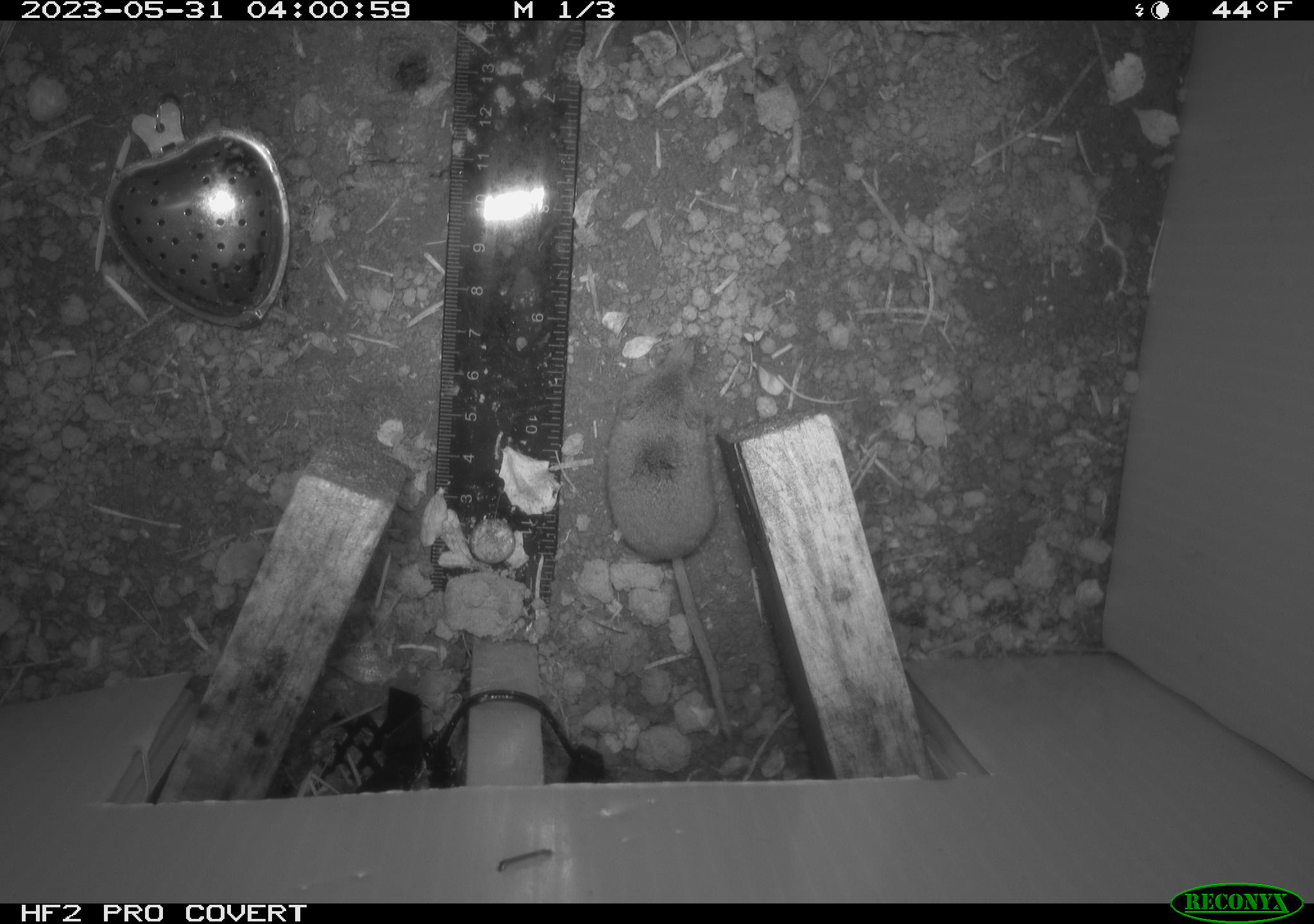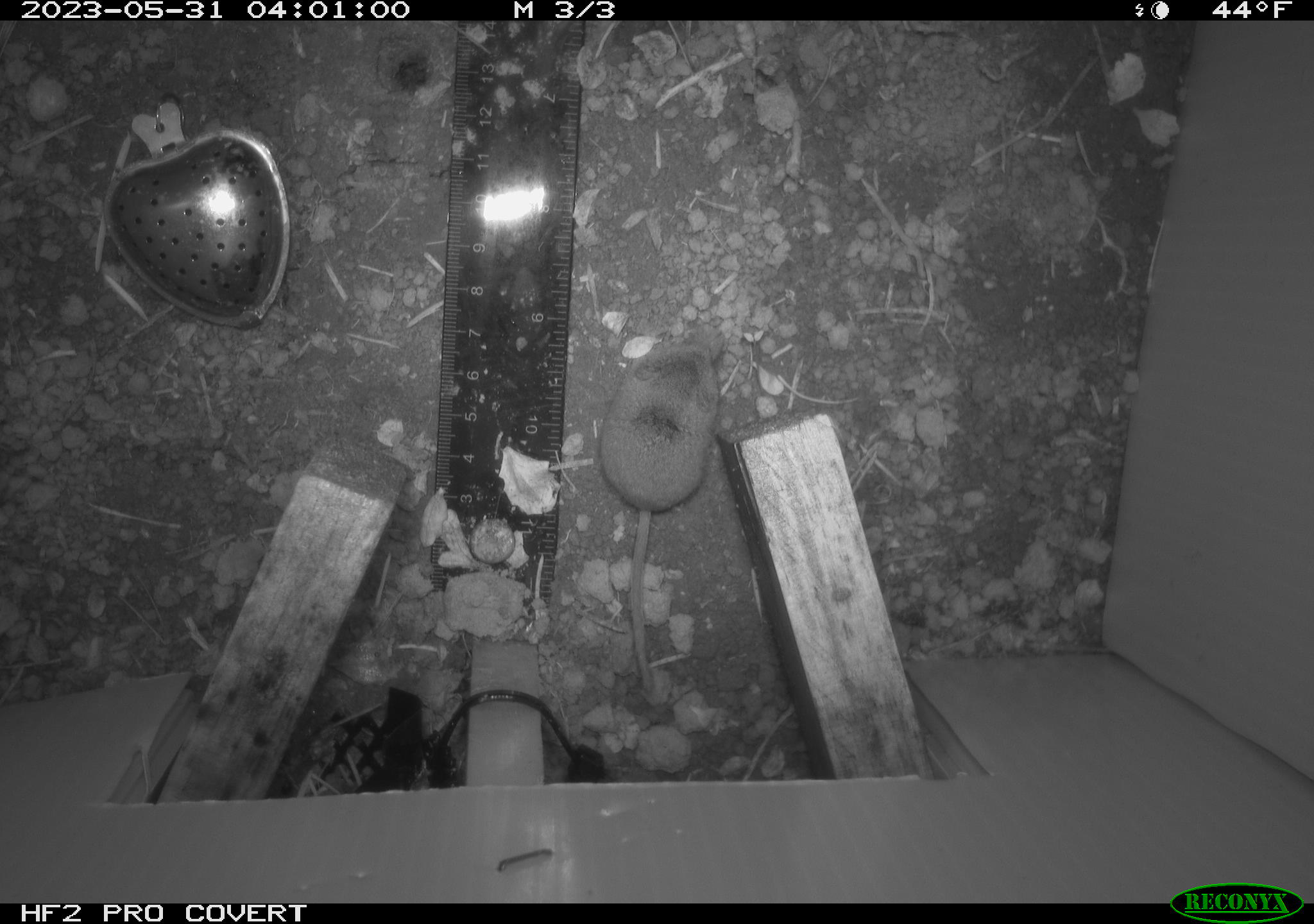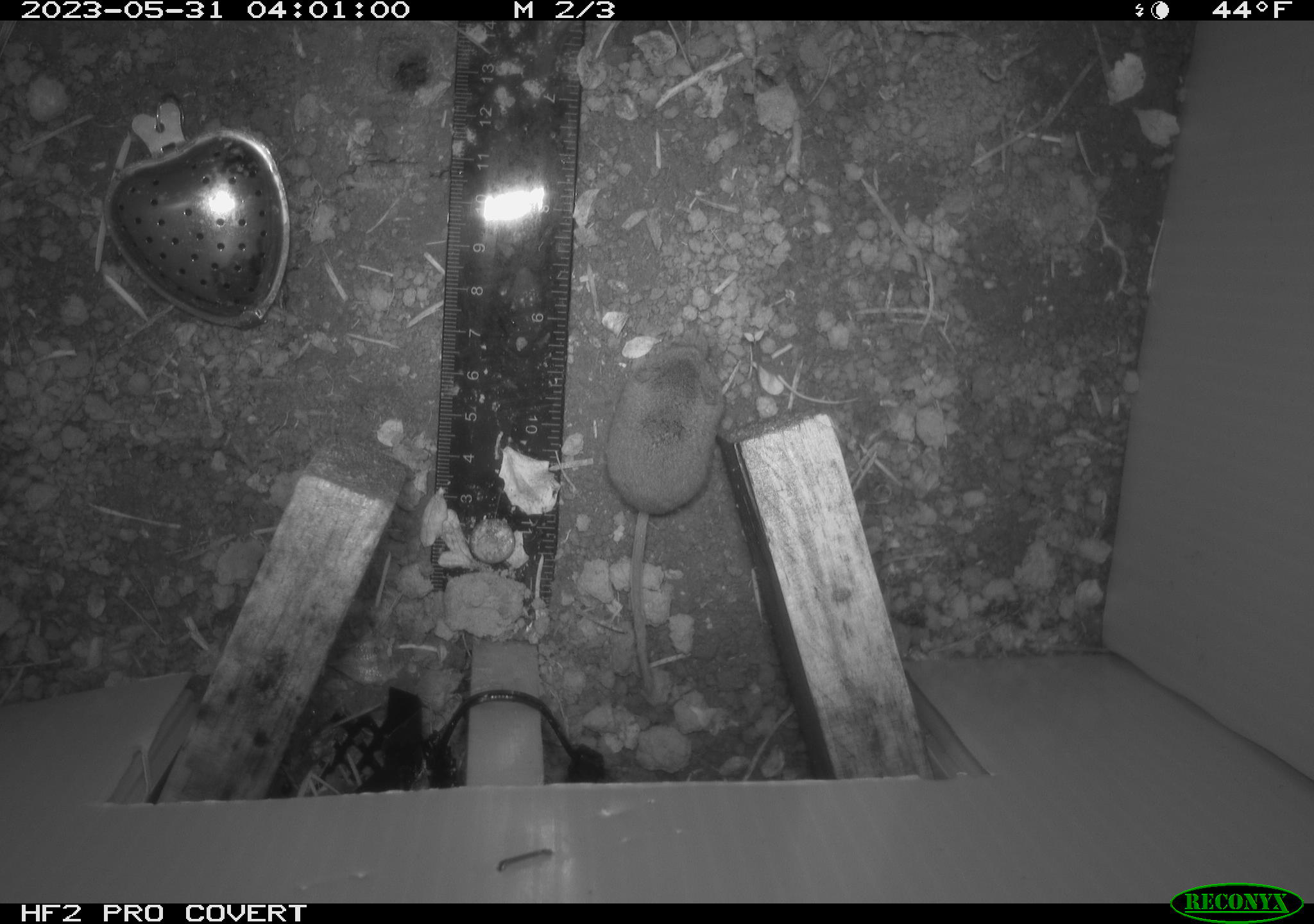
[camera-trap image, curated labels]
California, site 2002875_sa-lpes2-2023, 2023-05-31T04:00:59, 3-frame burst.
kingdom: Animalia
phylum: Chordata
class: Mammalia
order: Eulipotyphla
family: Soricidae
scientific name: Soricidae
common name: shrews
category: soricidae family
Soricidae family (shrews) (Soricidae).